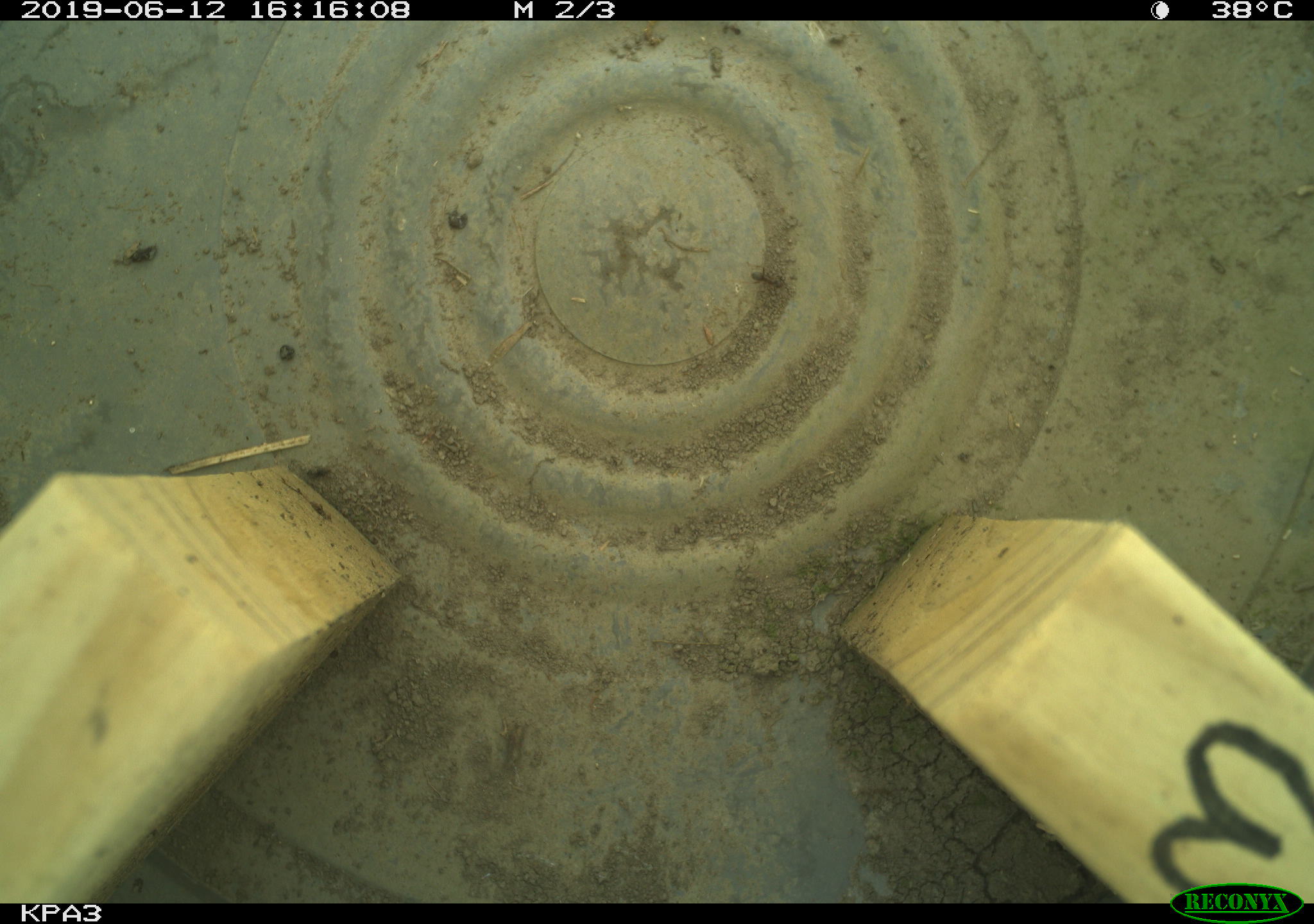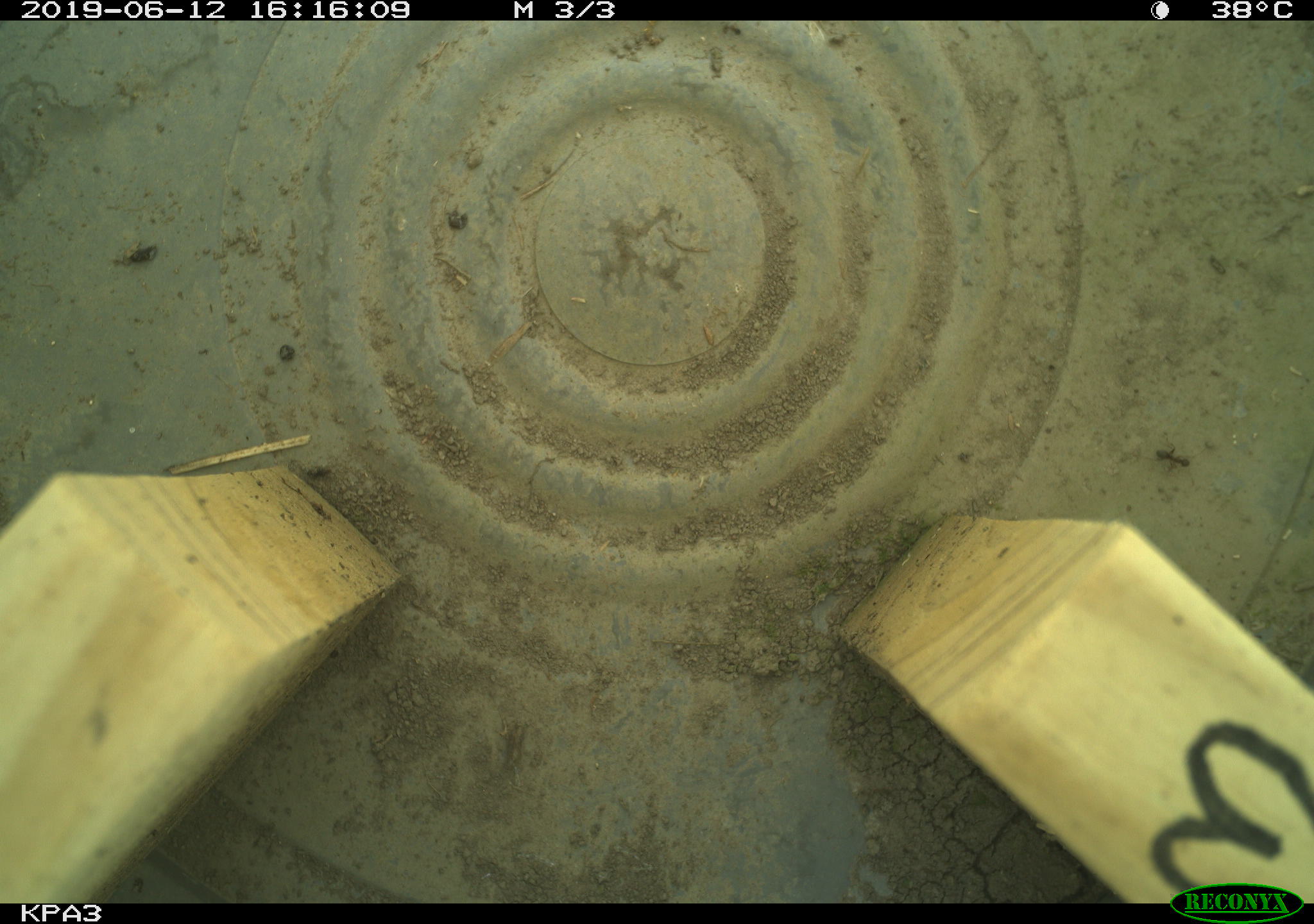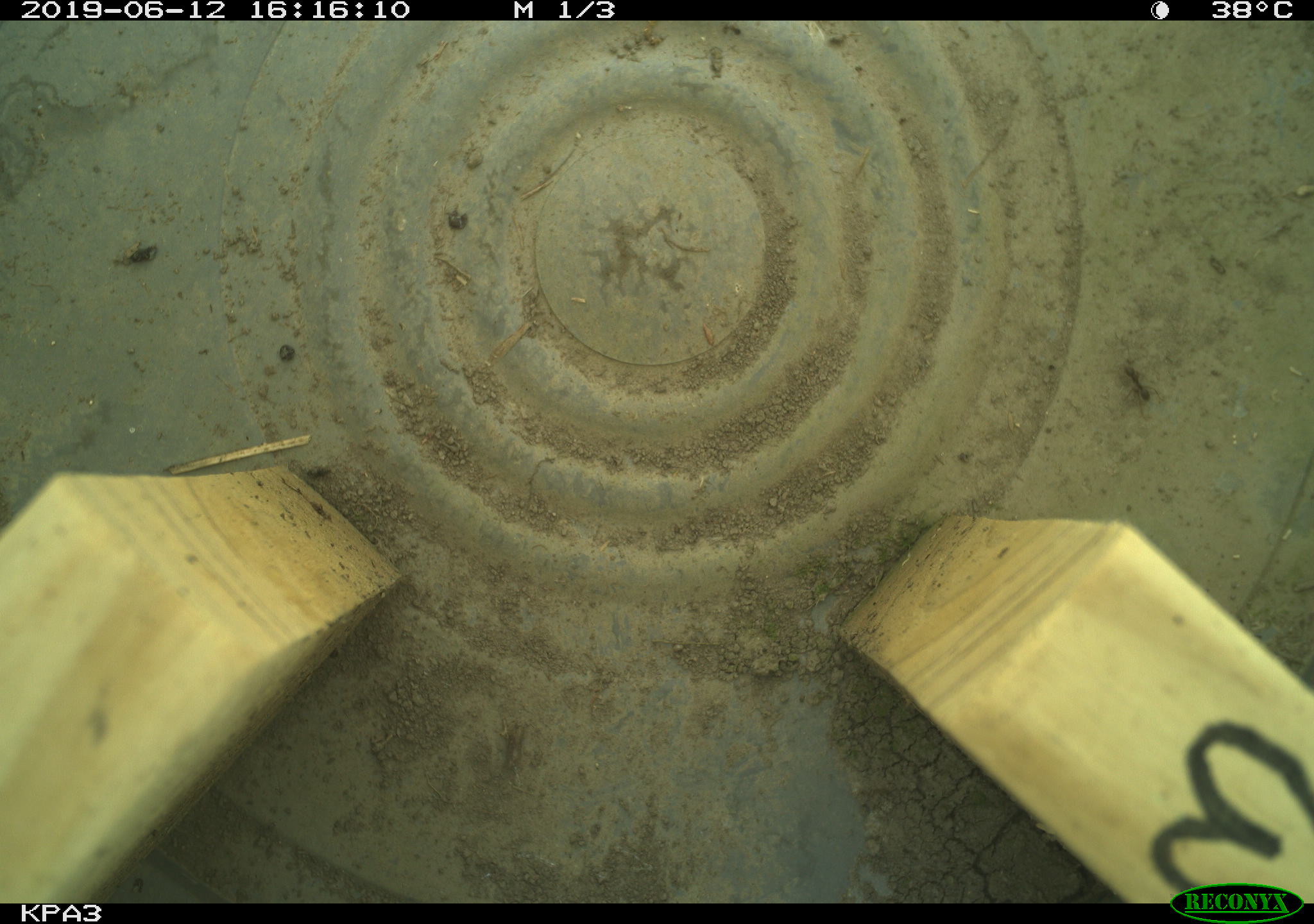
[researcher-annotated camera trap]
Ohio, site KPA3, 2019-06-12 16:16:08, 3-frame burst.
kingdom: Animalia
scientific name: Animalia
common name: animal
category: invertebrate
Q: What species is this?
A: Invertebrate (animal) (Animalia).